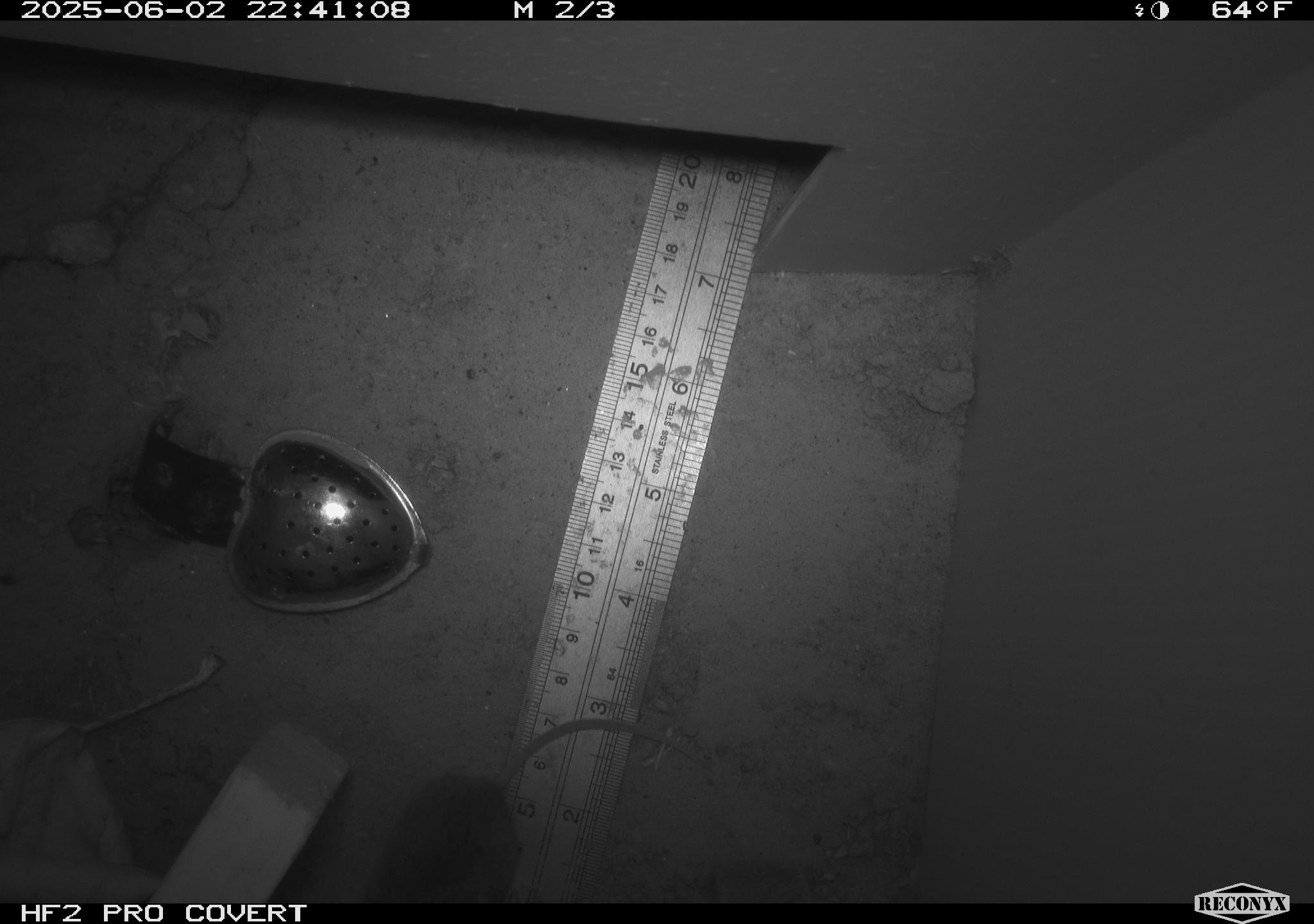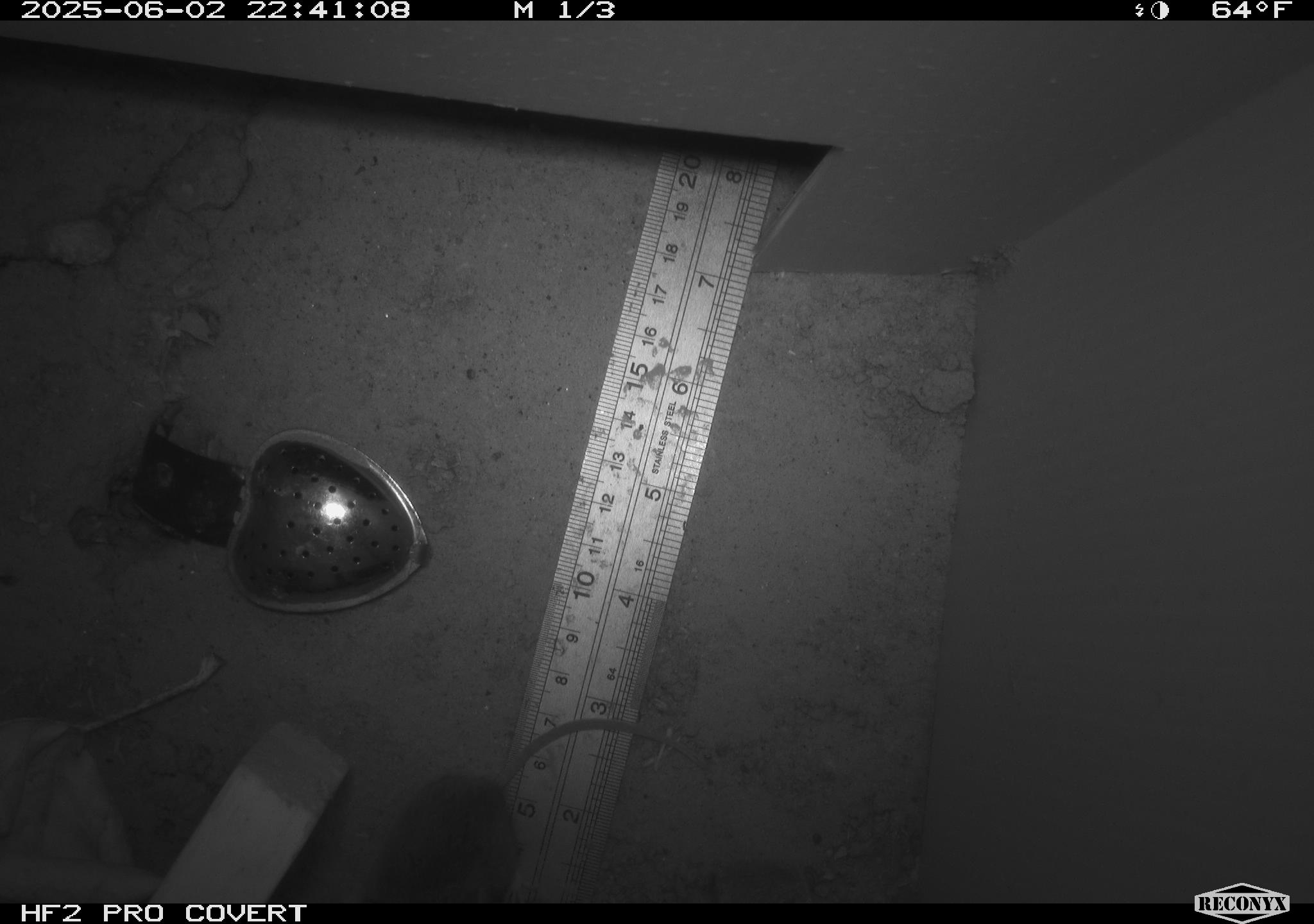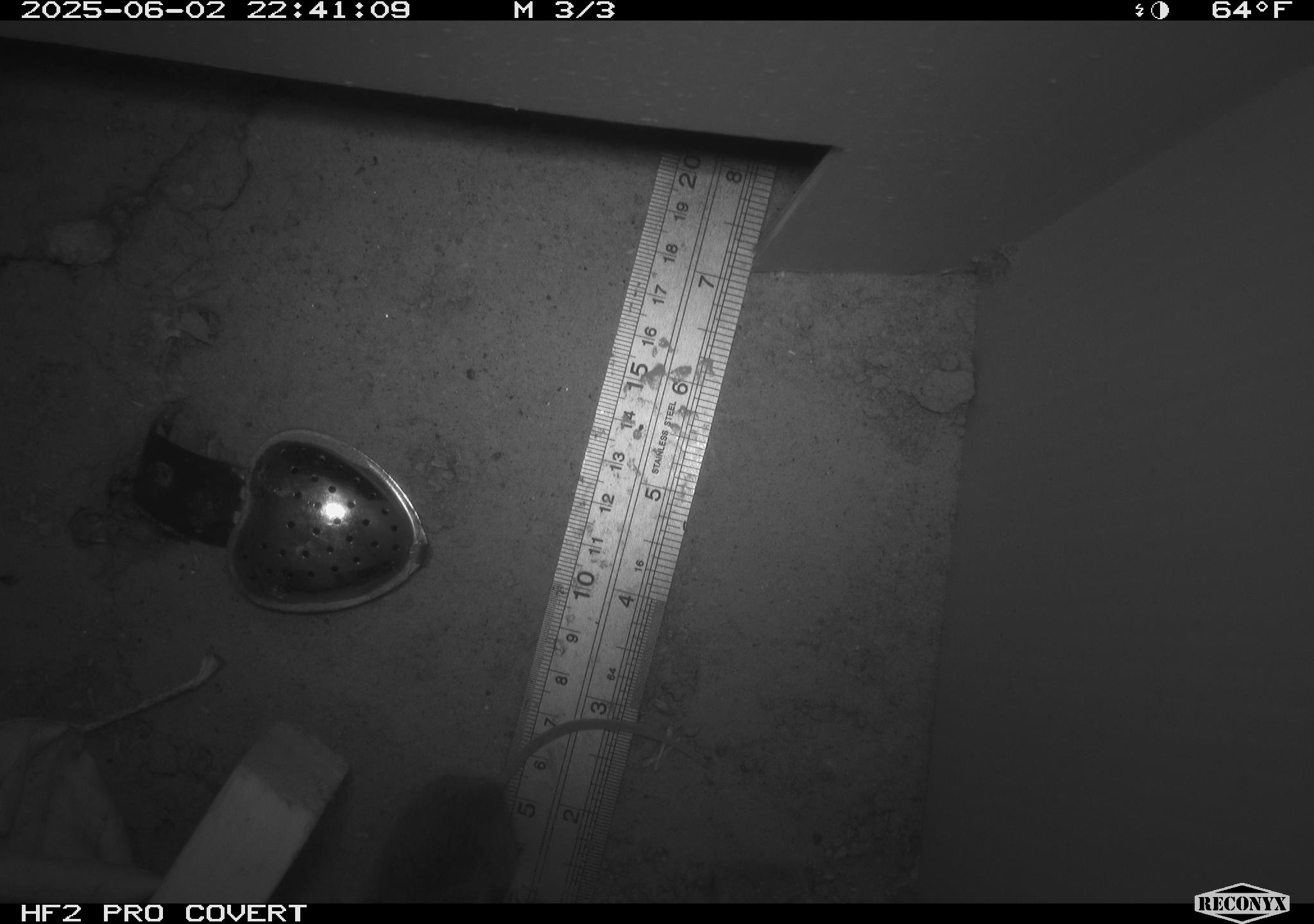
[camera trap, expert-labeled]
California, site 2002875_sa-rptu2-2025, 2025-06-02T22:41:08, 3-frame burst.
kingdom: Animalia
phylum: Chordata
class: Mammalia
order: Rodentia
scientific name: Rodentia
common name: mouse species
Mouse species (Rodentia).